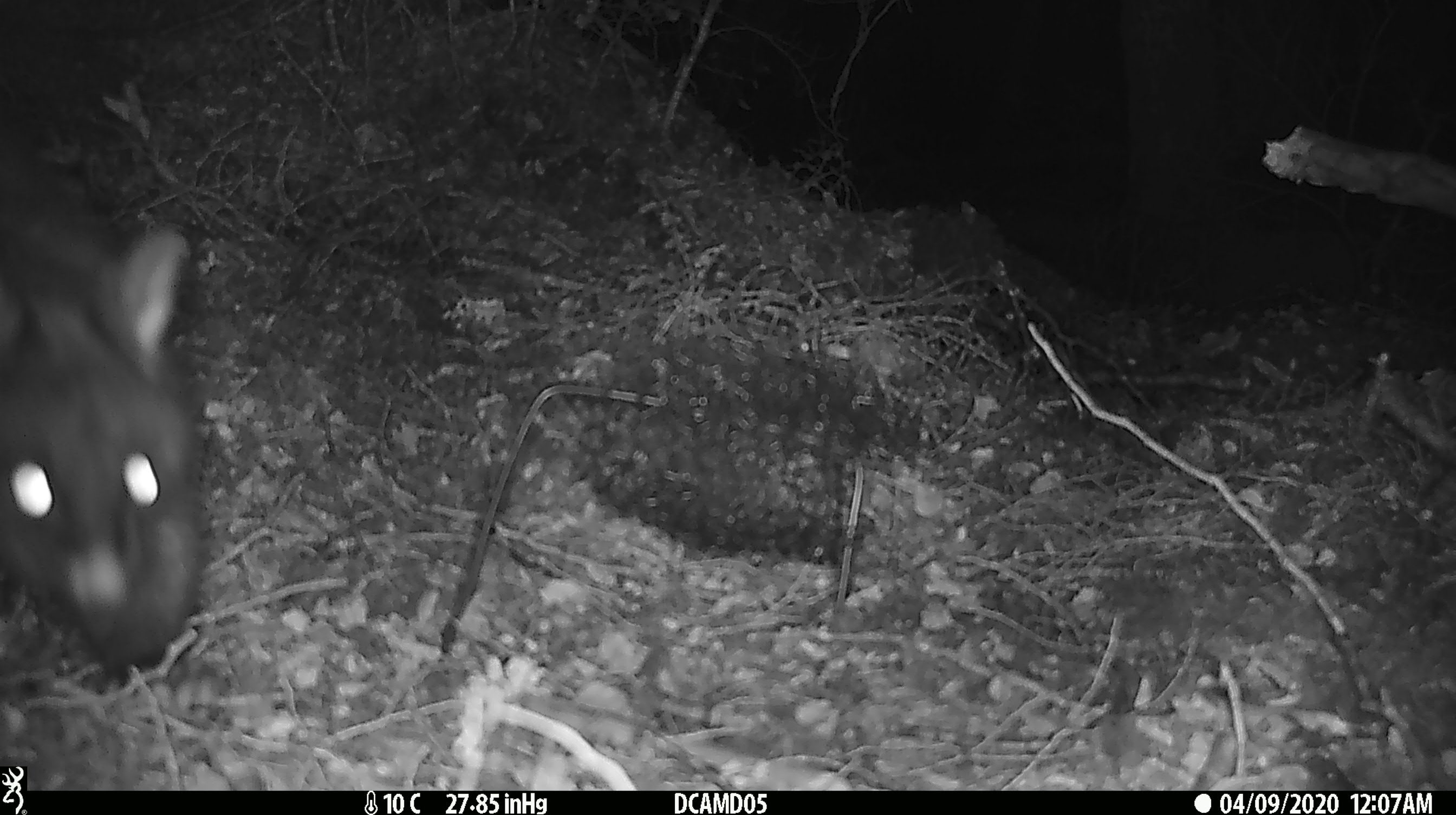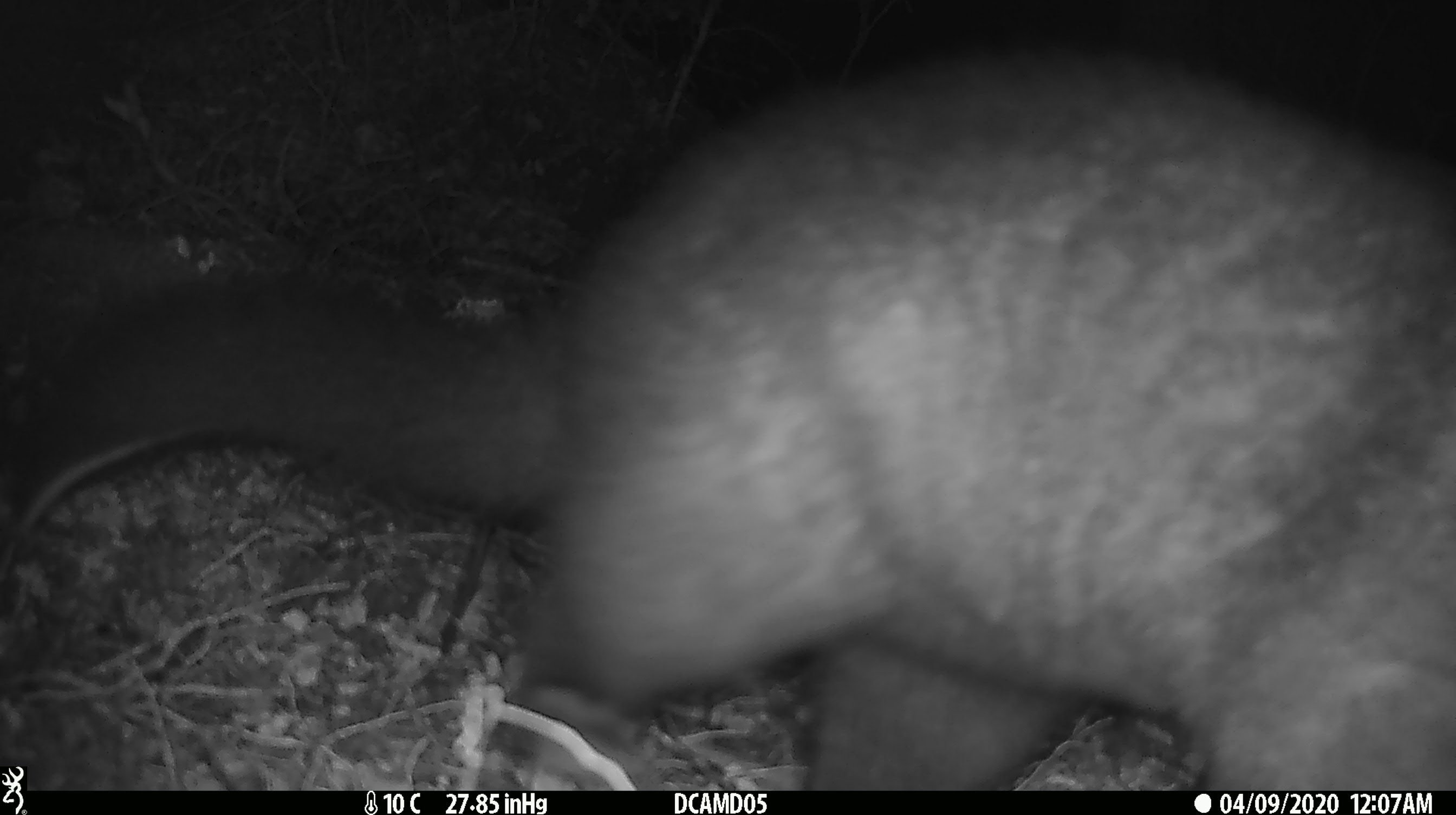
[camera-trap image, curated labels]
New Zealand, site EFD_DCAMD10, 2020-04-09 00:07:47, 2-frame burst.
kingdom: Animalia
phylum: Chordata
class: Mammalia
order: Diprotodontia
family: Phalangeridae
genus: Trichosurus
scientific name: Trichosurus vulpecula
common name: common brushtail possum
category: possum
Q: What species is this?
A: Possum (common brushtail possum) (Trichosurus vulpecula).